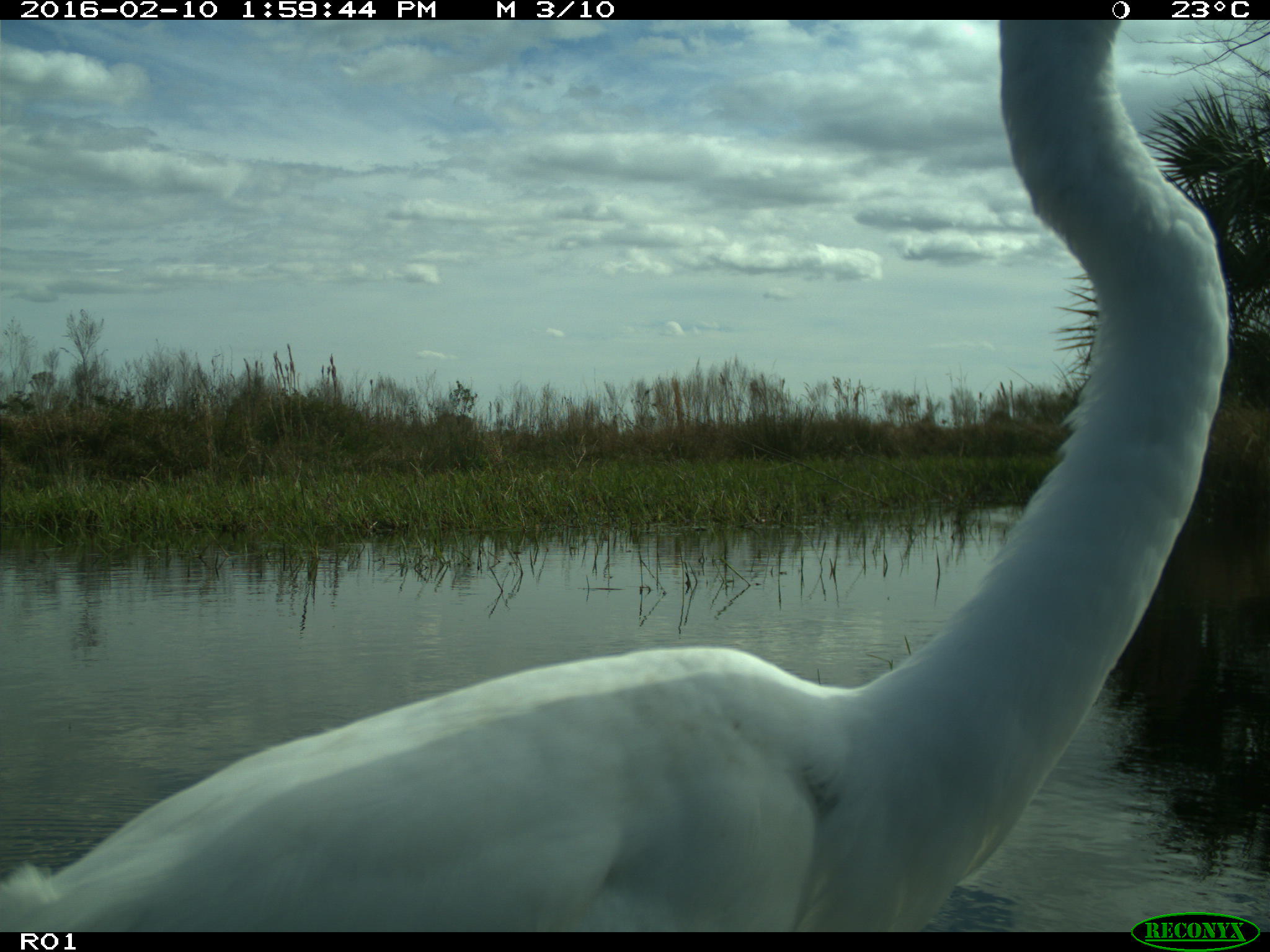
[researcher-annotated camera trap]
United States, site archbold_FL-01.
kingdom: Animalia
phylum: Chordata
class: Aves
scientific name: Aves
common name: birds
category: unidentified bird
Unidentified bird (birds) (Aves).